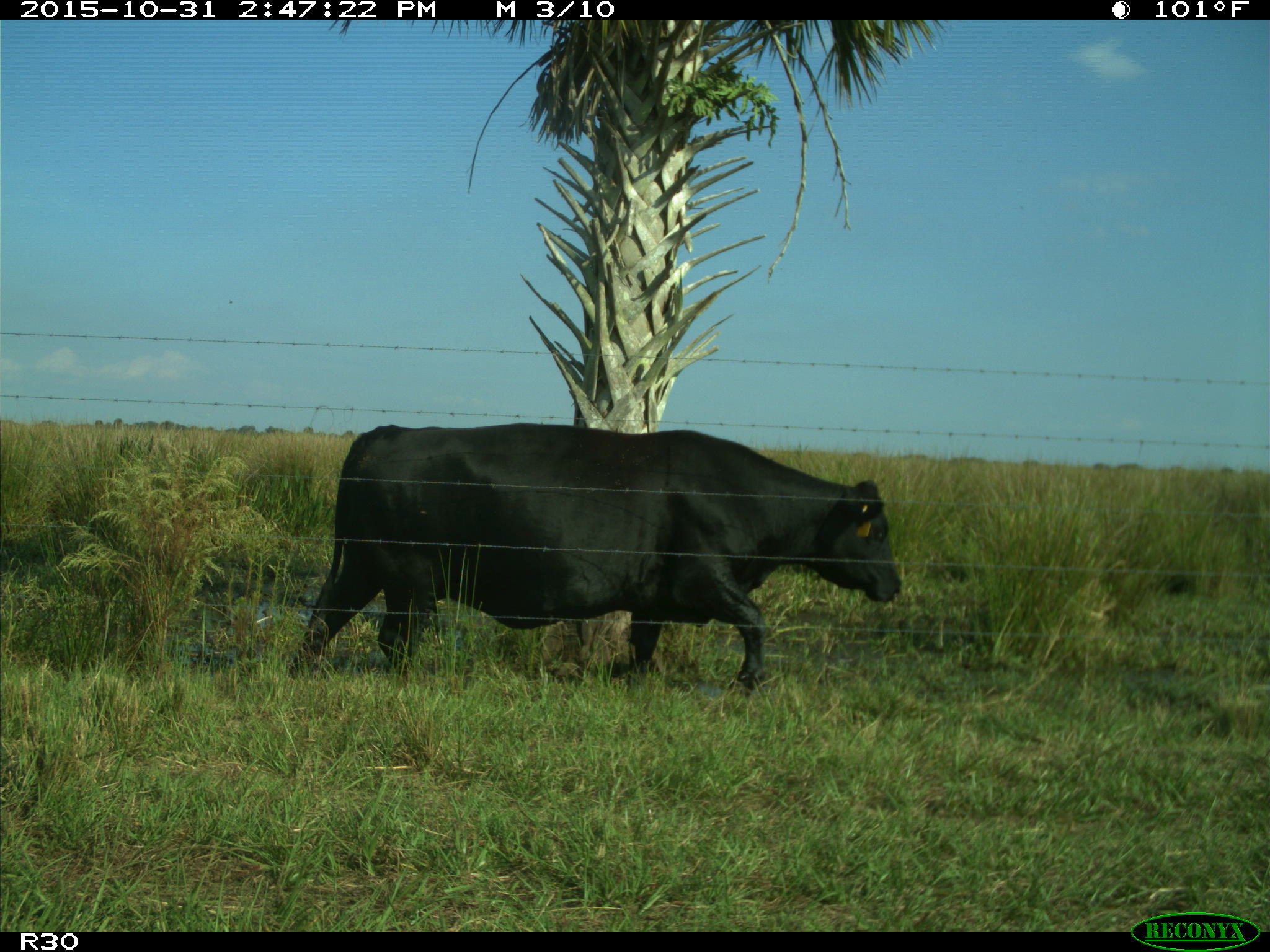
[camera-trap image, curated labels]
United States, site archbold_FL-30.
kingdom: Animalia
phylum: Chordata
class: Mammalia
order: Artiodactyla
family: Bovidae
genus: Bos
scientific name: Bos taurus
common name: domestic cow